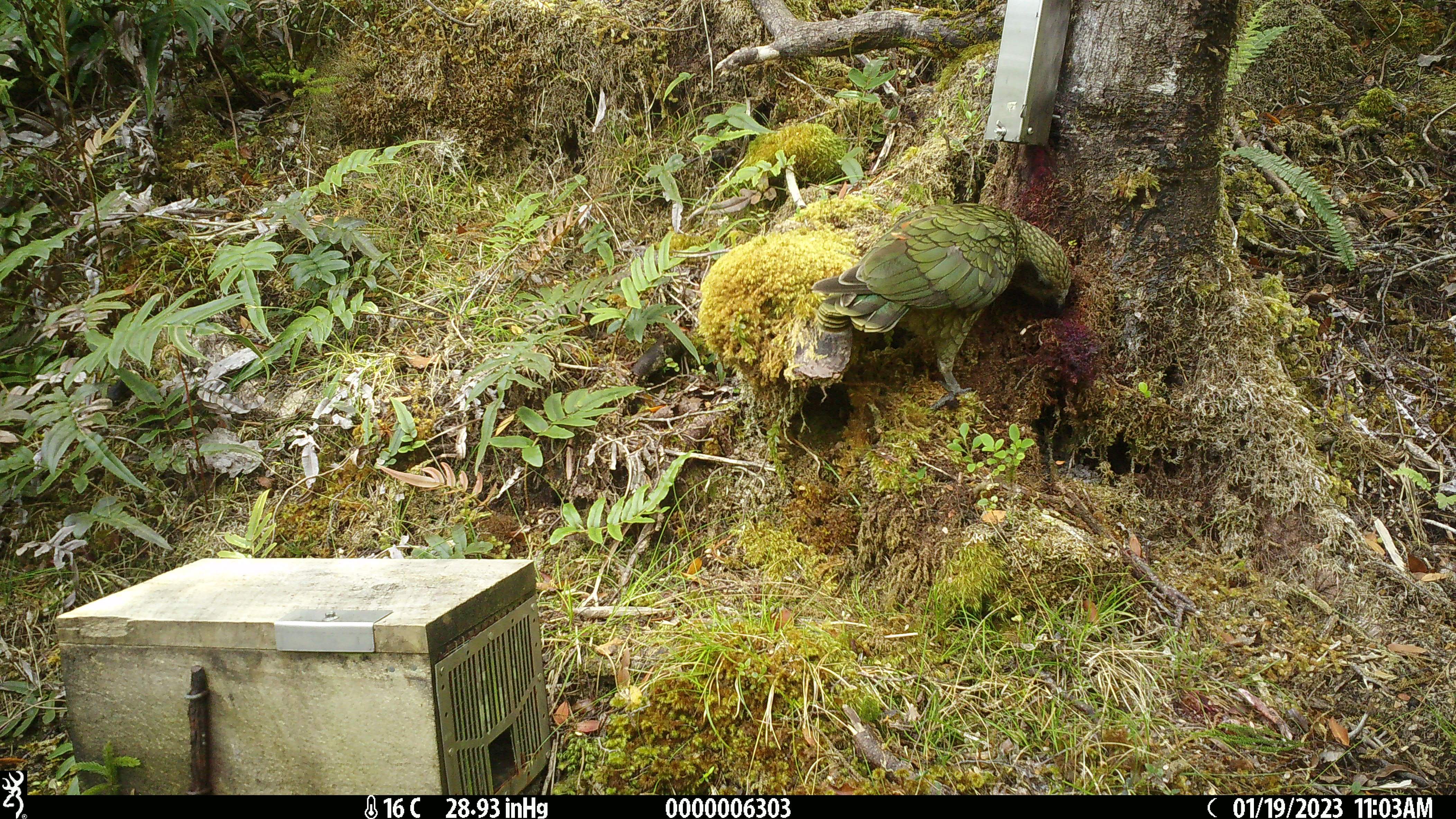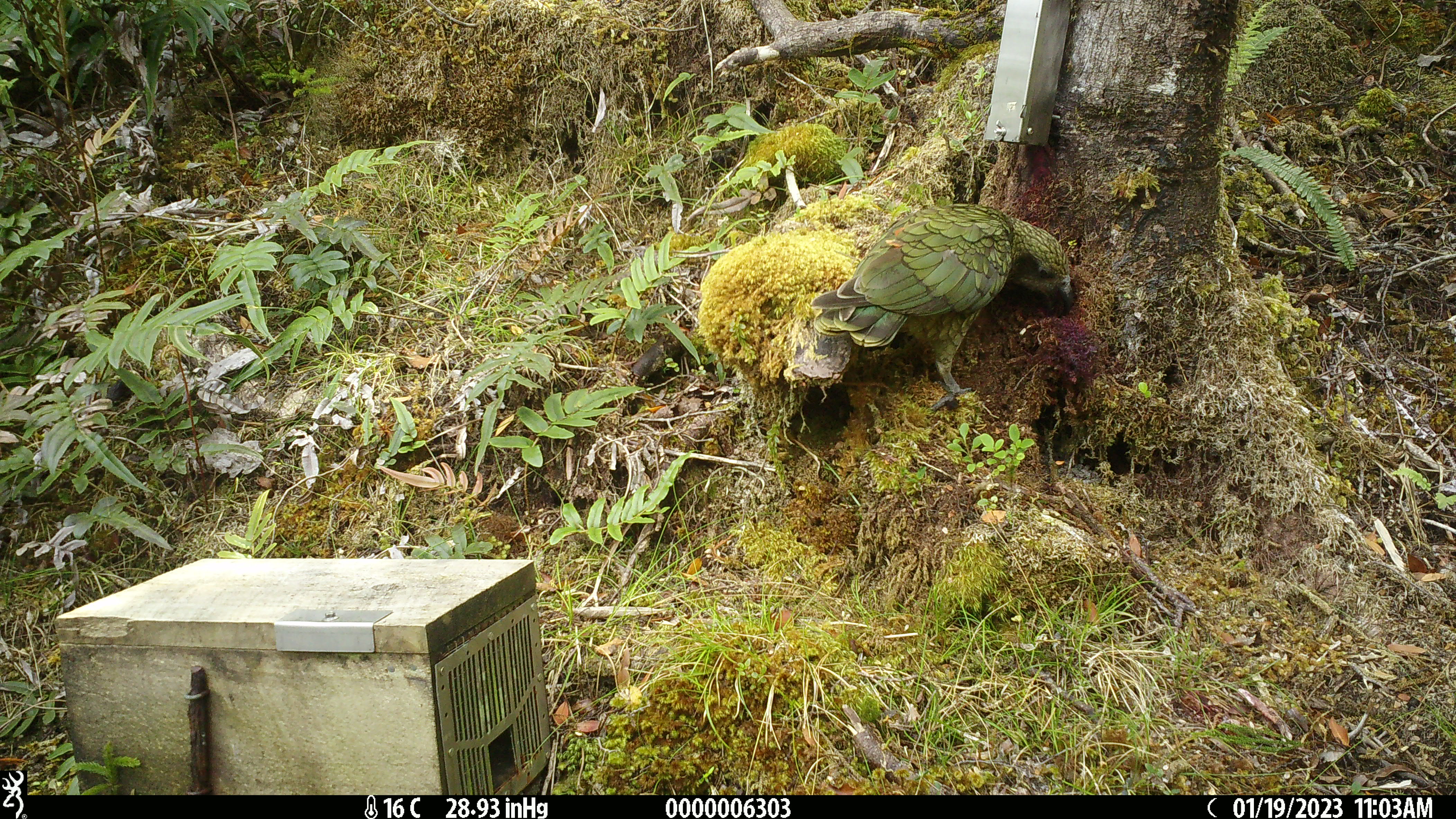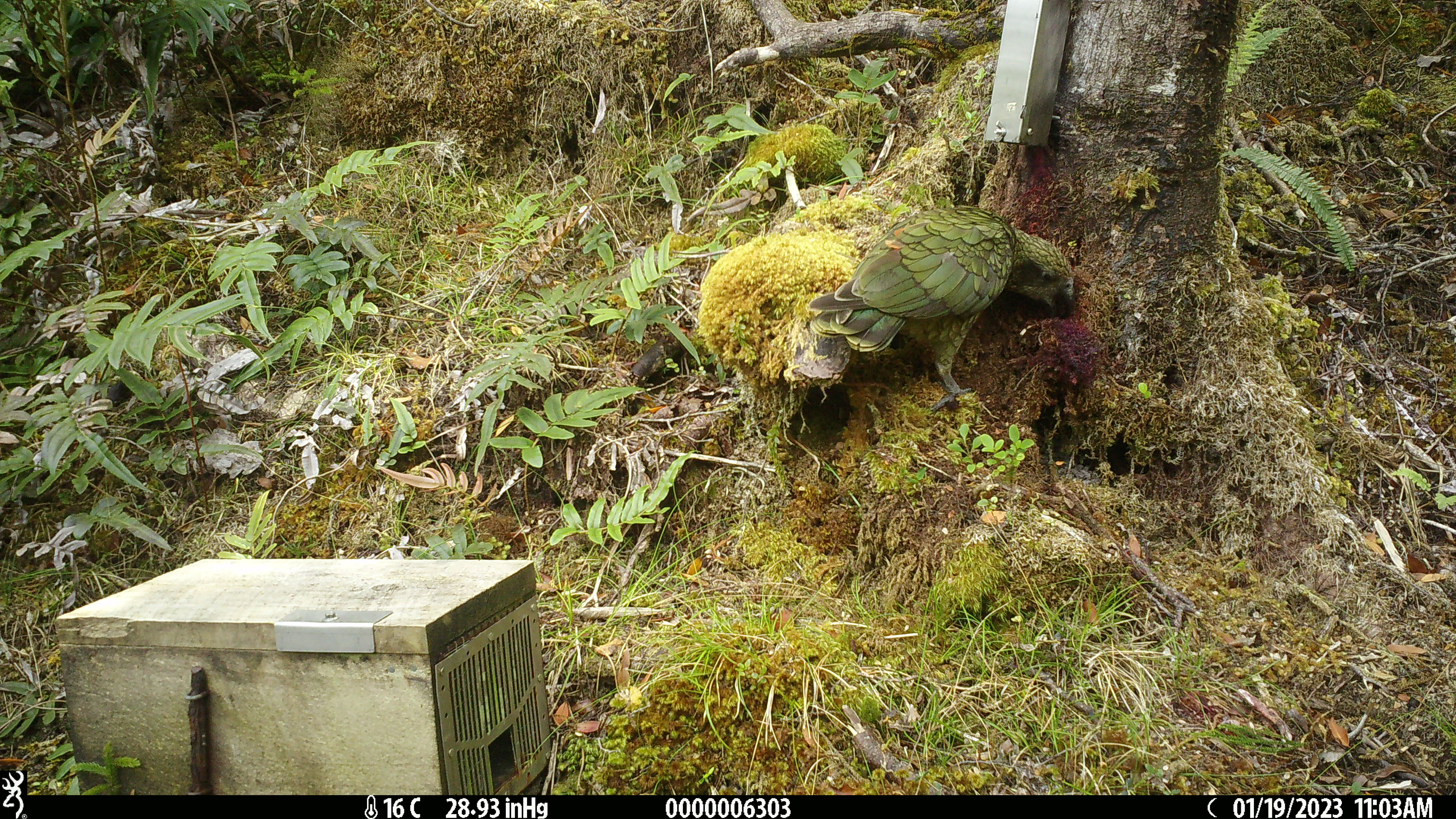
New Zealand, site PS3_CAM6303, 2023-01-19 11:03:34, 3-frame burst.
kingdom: Animalia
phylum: Chordata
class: Aves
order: Psittaciformes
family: Strigopidae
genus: Nestor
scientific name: Nestor notabilis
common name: kea